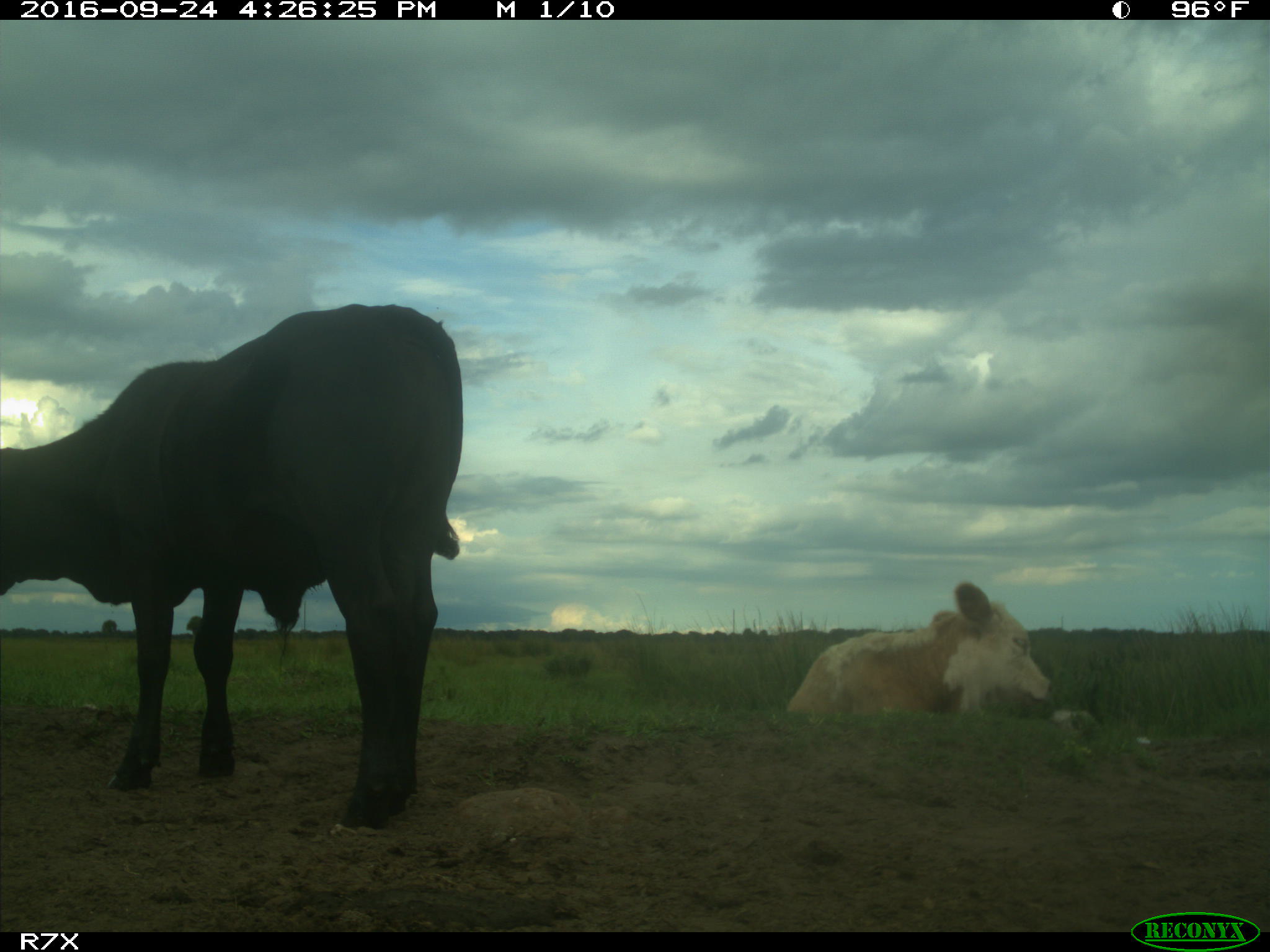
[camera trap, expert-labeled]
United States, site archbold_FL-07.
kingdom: Animalia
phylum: Chordata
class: Mammalia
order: Artiodactyla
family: Bovidae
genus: Bos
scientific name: Bos taurus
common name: domestic cow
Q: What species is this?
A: Bos taurus (domestic cow).